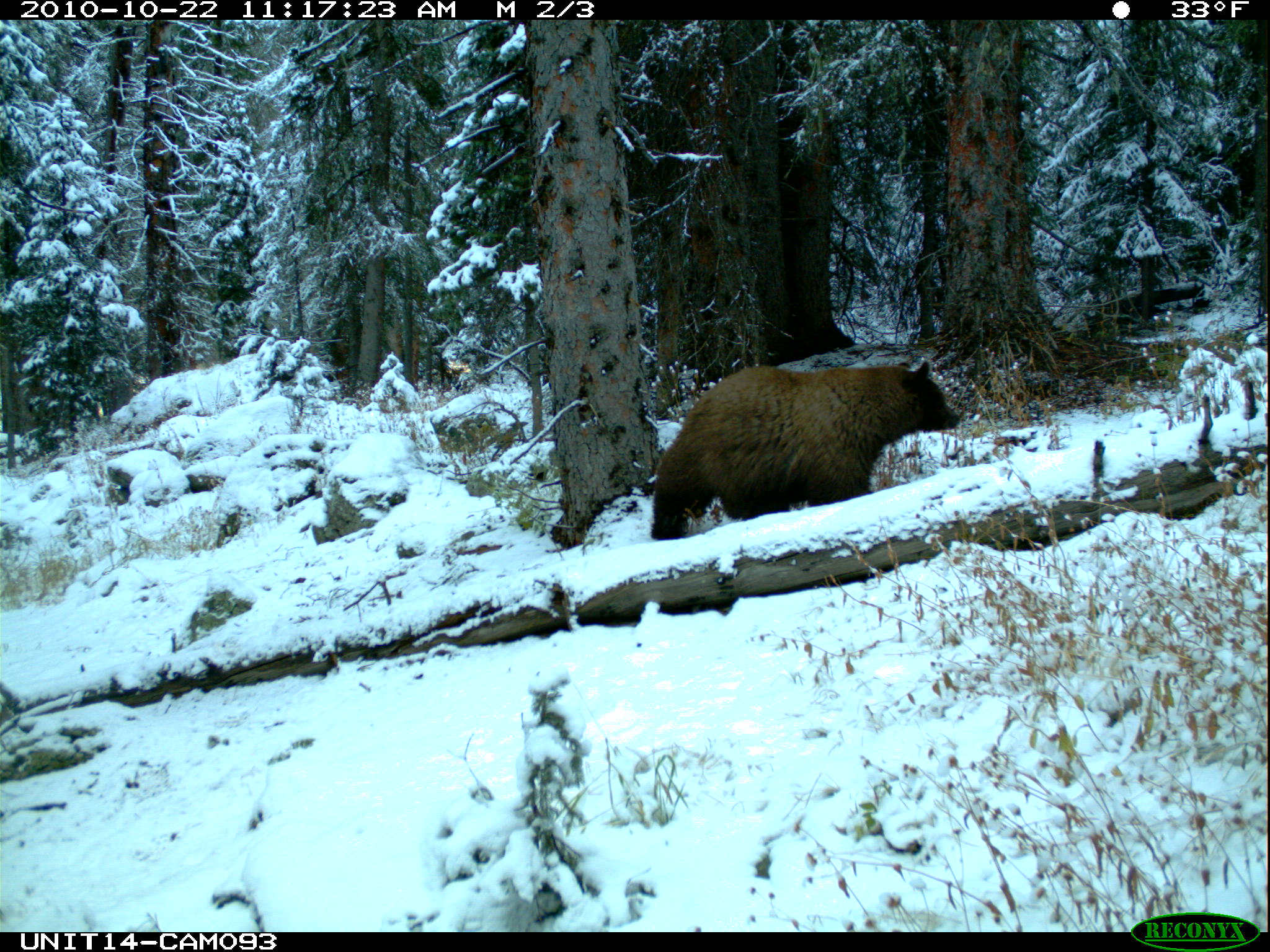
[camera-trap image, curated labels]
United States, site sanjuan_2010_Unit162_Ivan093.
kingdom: Animalia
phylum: Chordata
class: Mammalia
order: Carnivora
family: Ursidae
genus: Ursus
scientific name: Ursus americanus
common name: american black bear